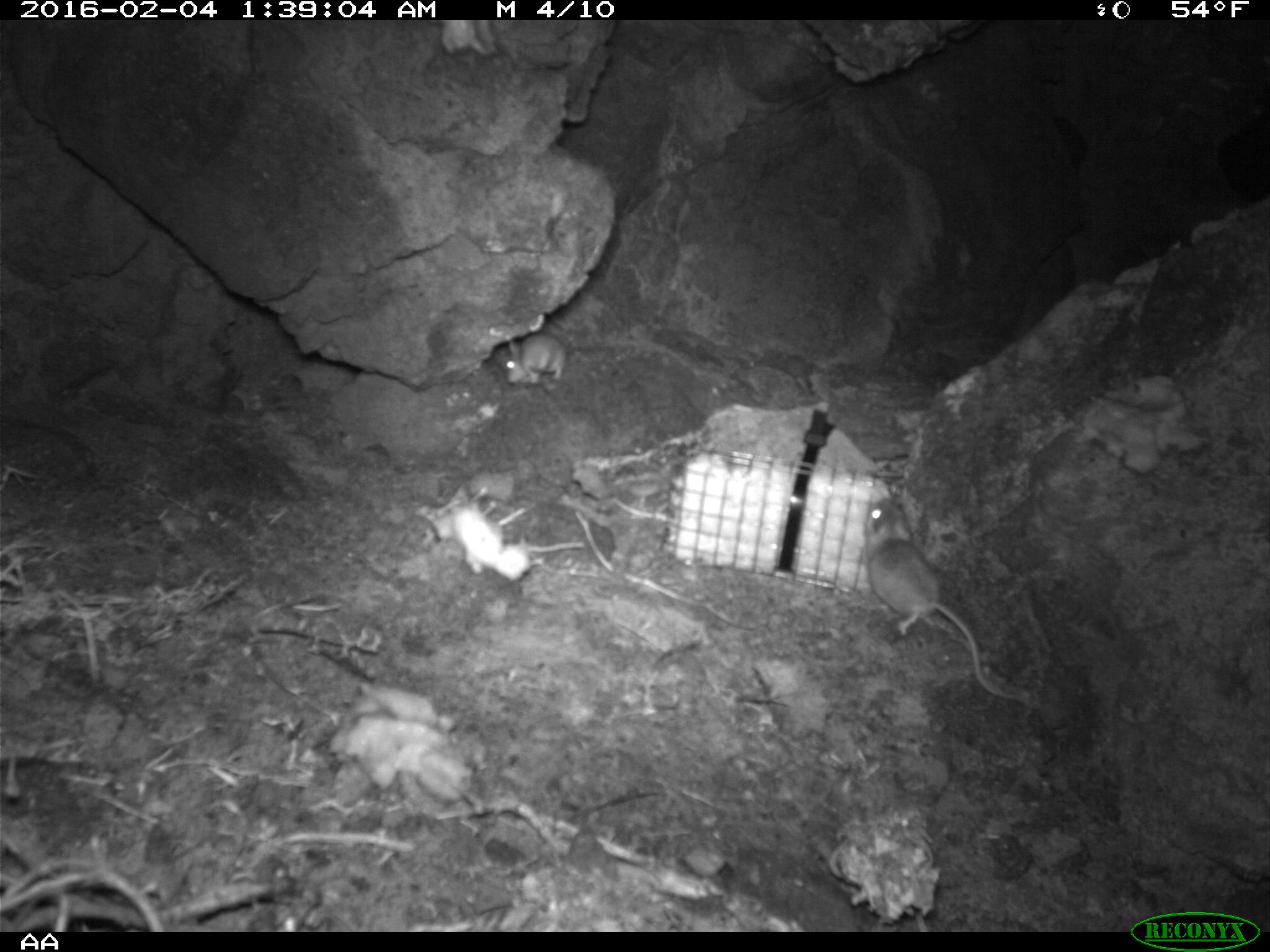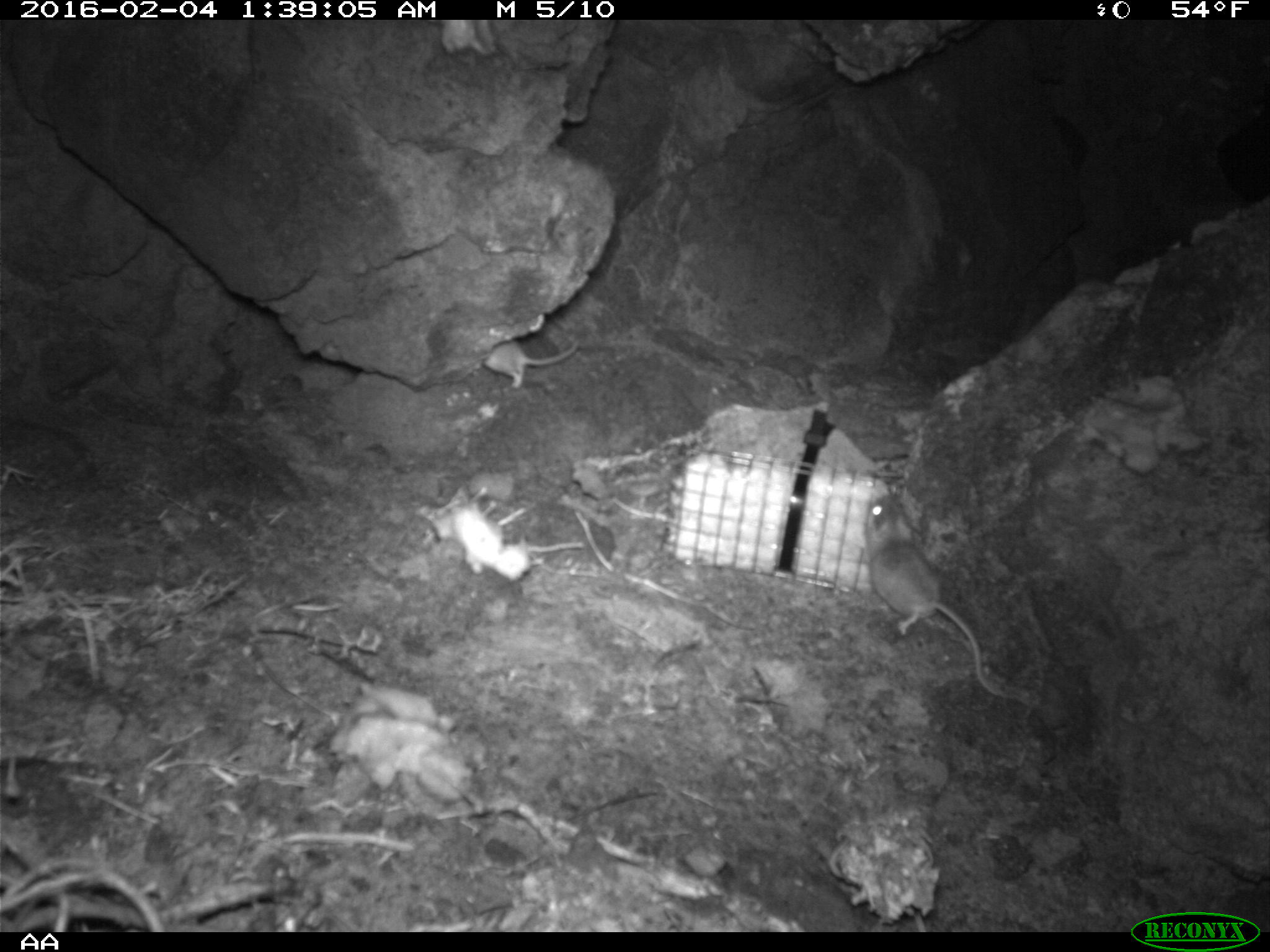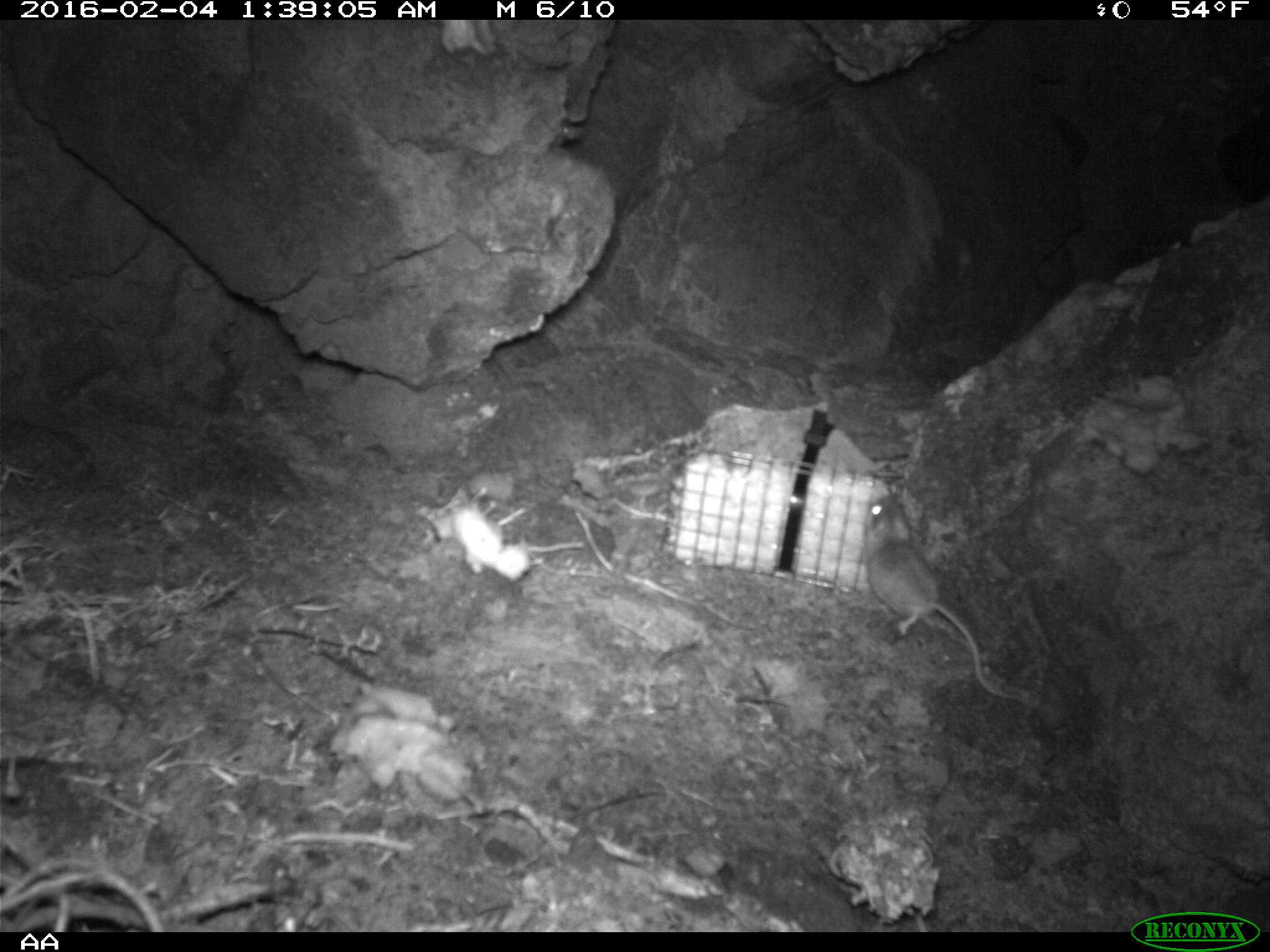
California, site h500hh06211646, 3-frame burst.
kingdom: Animalia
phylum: Chordata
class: Mammalia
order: Rodentia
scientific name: Rodentia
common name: rodent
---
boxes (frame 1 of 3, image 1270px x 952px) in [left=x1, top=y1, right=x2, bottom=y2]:
rodent: [left=863, top=492, right=1023, bottom=707]; [left=503, top=331, right=569, bottom=386]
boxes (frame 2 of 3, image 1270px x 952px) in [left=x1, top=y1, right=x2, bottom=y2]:
rodent: [left=865, top=494, right=1023, bottom=702]; [left=485, top=337, right=582, bottom=389]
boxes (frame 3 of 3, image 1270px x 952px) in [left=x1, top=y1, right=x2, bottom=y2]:
rodent: [left=863, top=493, right=1020, bottom=699]